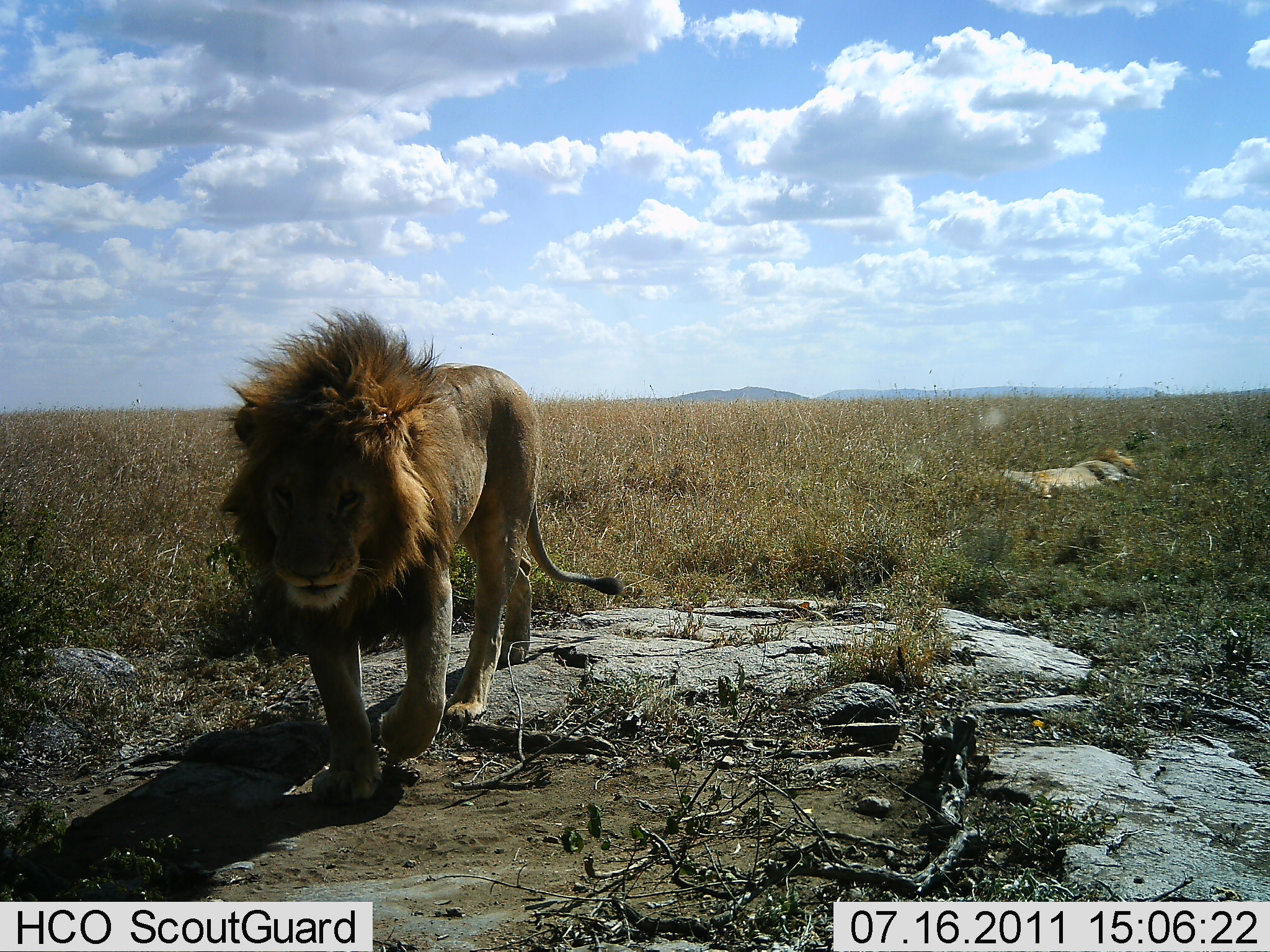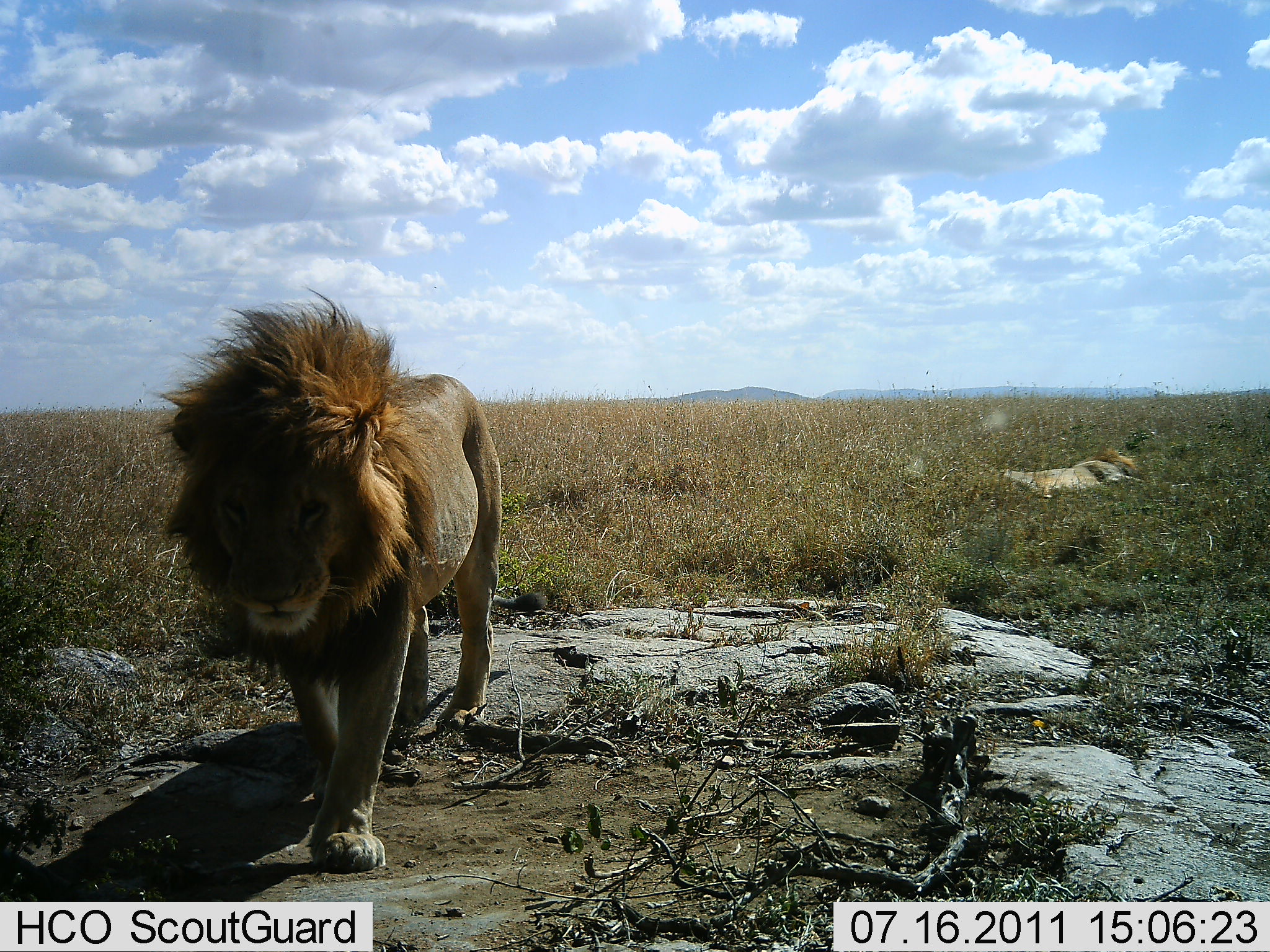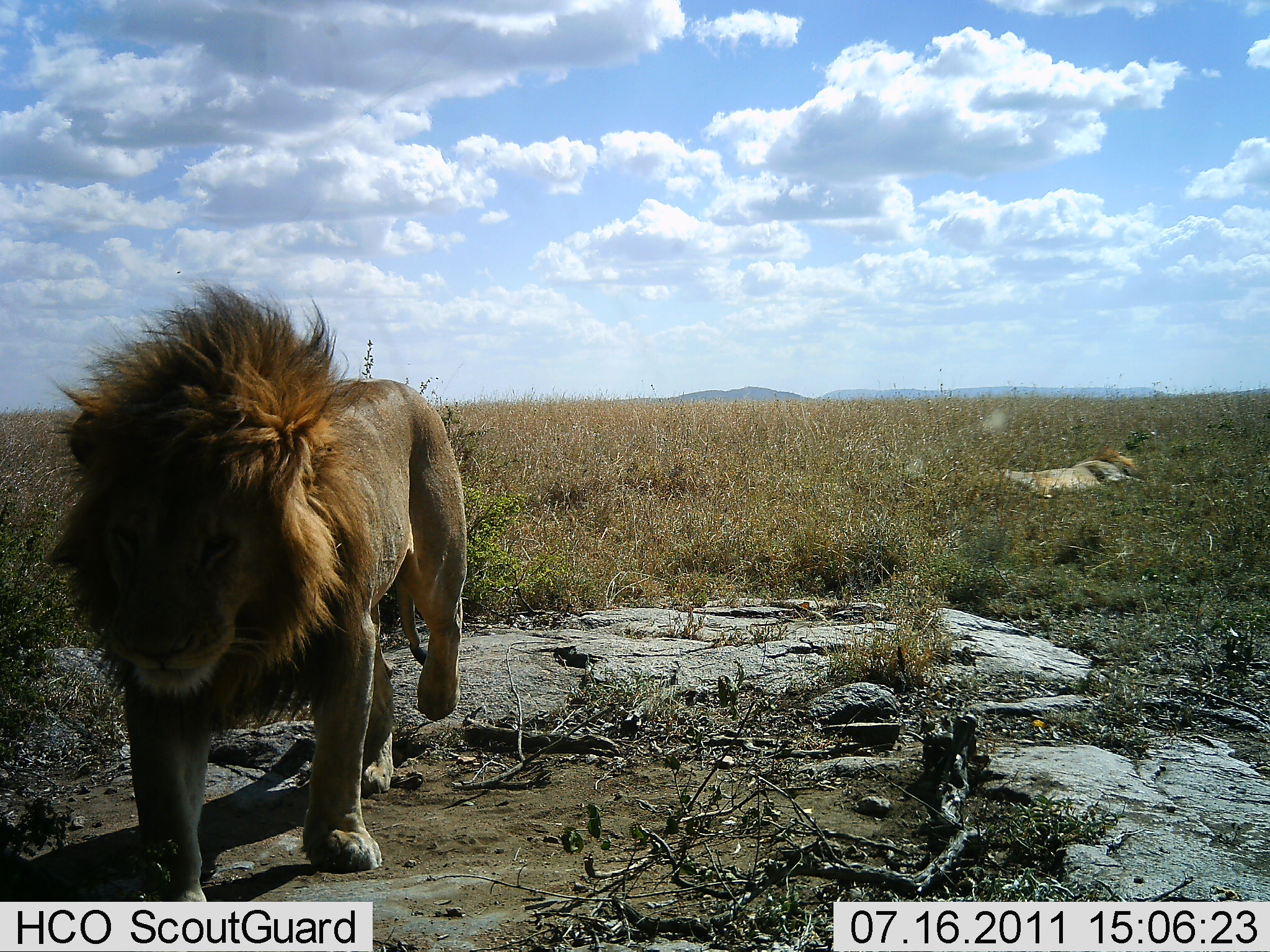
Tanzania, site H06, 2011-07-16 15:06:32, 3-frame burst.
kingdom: Animalia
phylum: Chordata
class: Mammalia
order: Carnivora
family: Felidae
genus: Panthera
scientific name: Panthera leo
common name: lion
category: lionmale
Lionmale (lion) (Panthera leo), count 1. Behavior (volunteer vote fractions): standing 0%, resting 43%, moving 100%, interacting 0%. Young present (vote fraction): 0%. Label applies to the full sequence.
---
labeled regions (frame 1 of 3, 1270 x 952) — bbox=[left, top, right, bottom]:
animal: bbox=[220, 306, 624, 801]; bbox=[998, 448, 1146, 496]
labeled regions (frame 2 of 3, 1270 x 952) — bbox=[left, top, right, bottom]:
animal: bbox=[149, 284, 502, 874]; bbox=[998, 448, 1146, 496]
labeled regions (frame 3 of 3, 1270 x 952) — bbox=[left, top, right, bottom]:
animal: bbox=[40, 278, 467, 902]; bbox=[977, 448, 1146, 496]